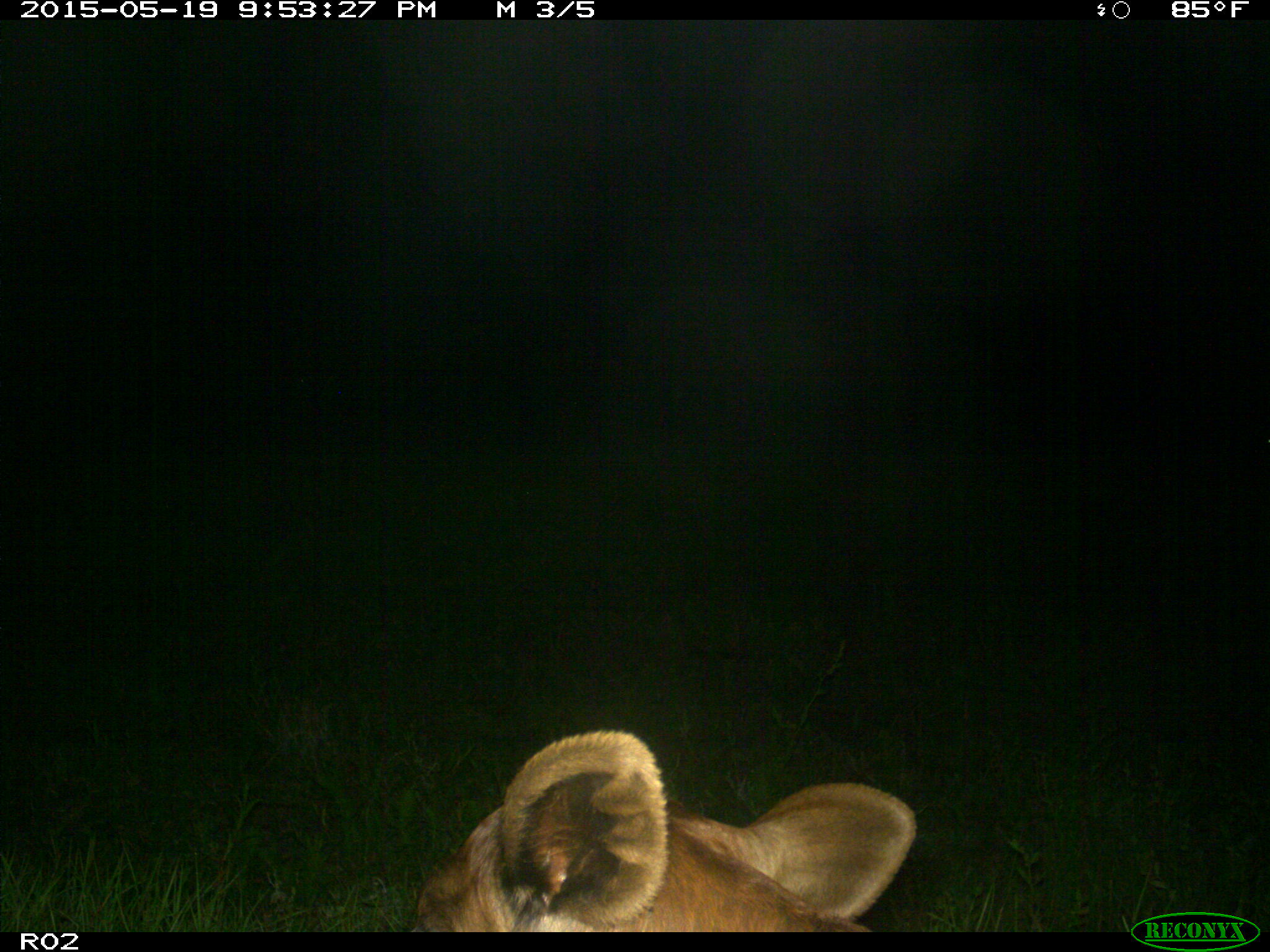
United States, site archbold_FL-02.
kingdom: Animalia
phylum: Chordata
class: Mammalia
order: Artiodactyla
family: Bovidae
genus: Bos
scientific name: Bos taurus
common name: domestic cow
Bos taurus (domestic cow).